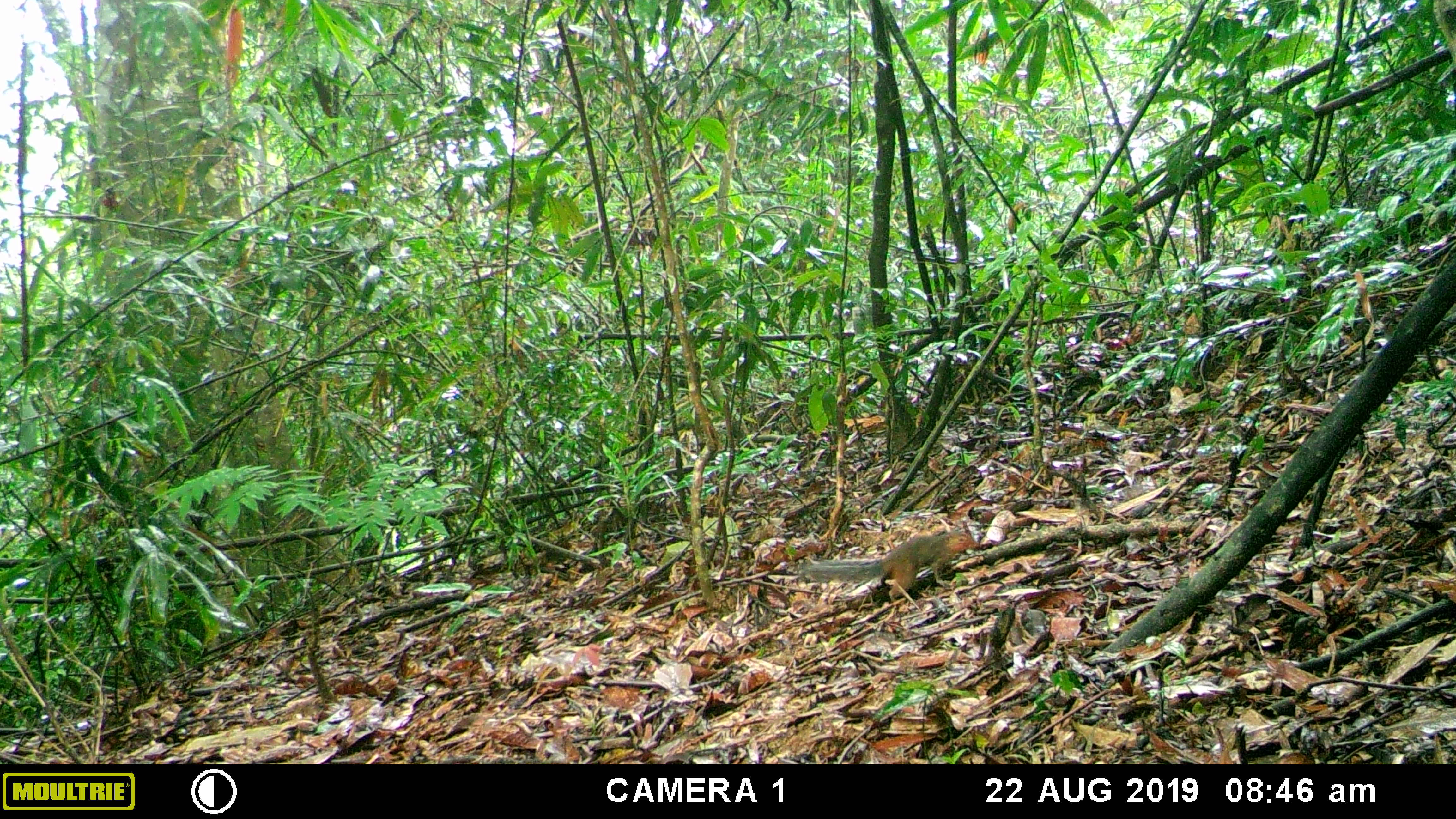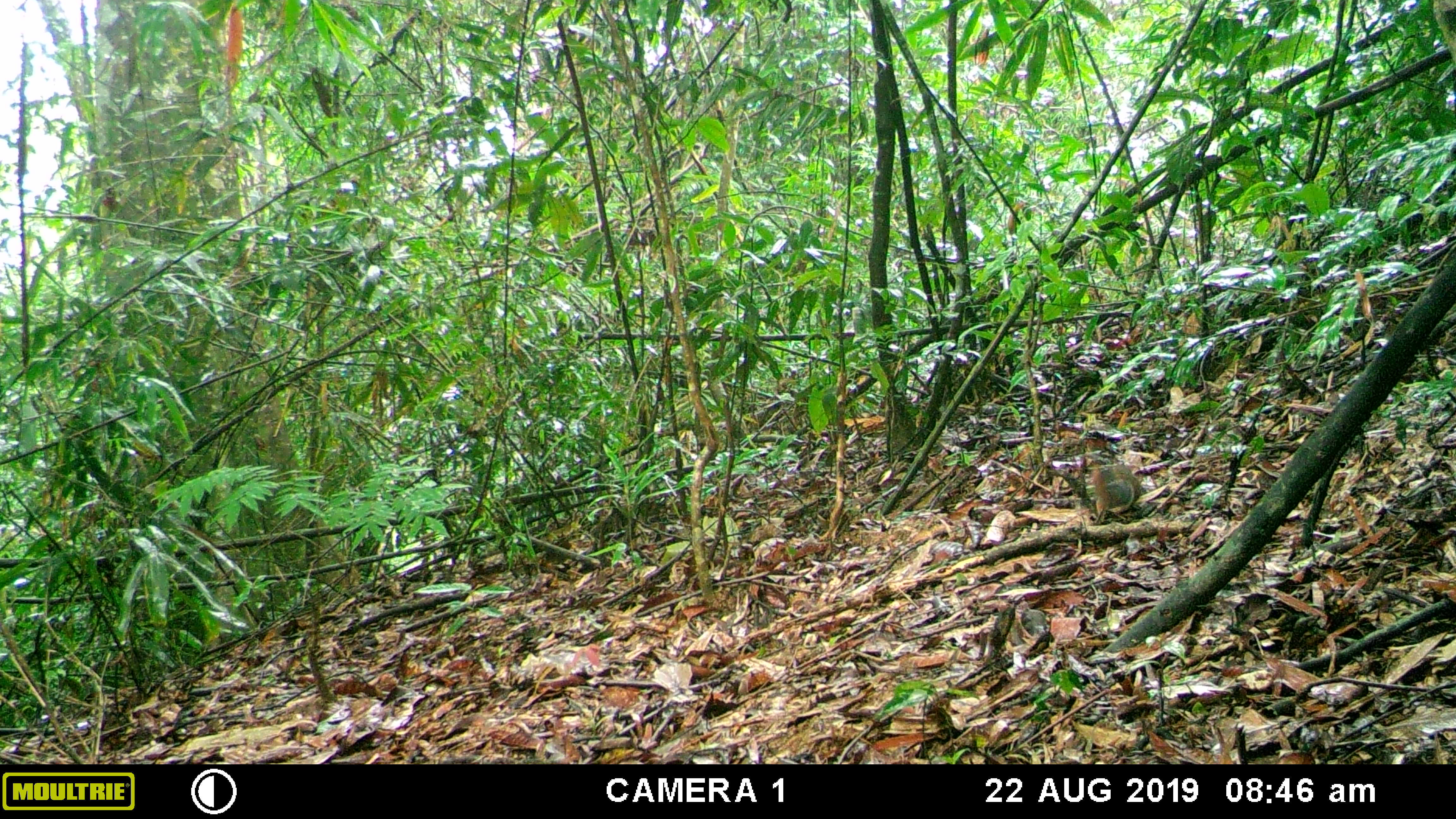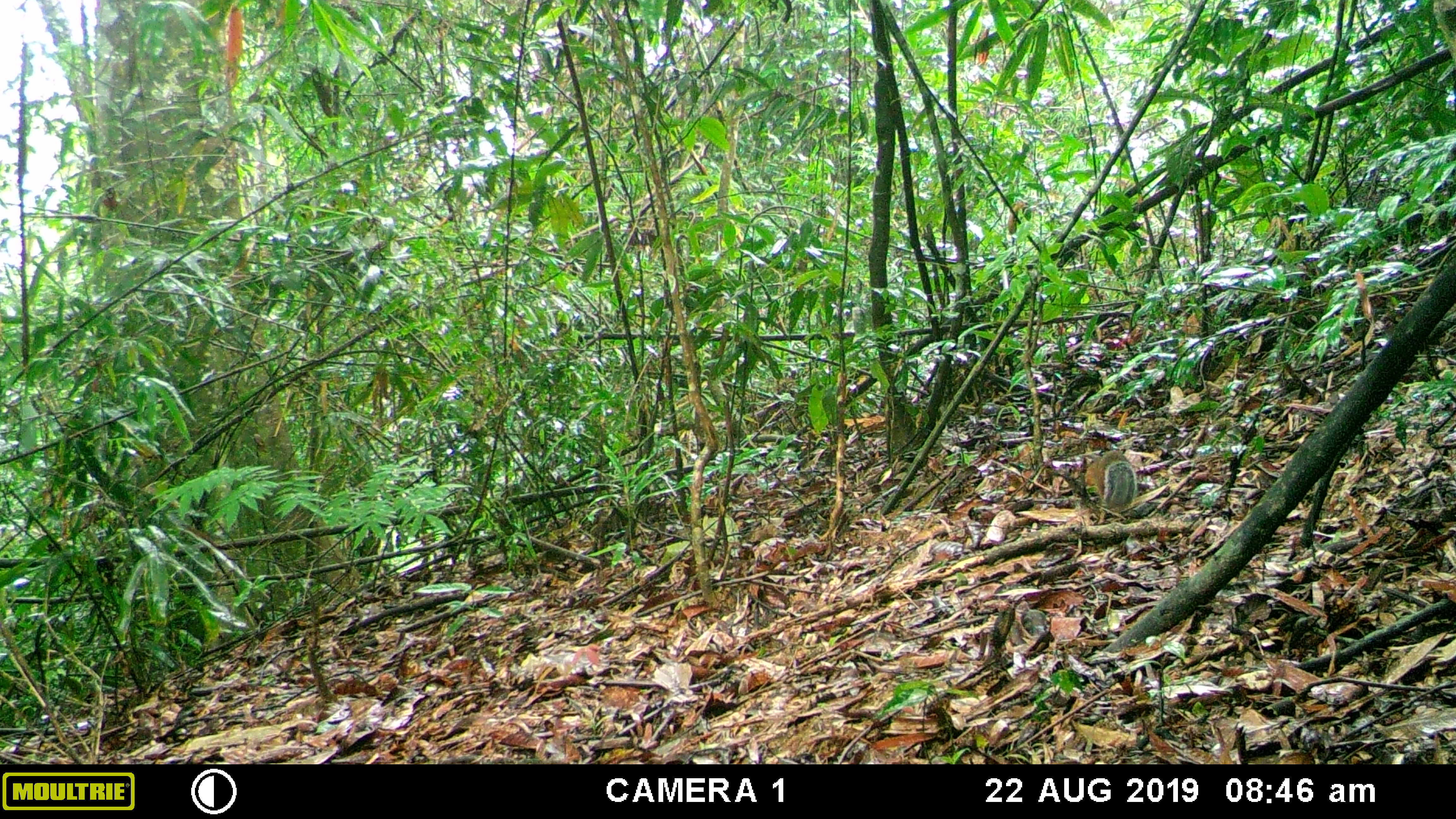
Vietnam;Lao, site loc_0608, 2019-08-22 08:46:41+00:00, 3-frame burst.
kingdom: Animalia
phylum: Chordata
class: Mammalia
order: Rodentia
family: Sciuridae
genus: Dremomys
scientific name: Dremomys rufigenis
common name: red-cheeked squirrel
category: red cheeked squirrel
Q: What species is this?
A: Red cheeked squirrel (red-cheeked squirrel) (Dremomys rufigenis).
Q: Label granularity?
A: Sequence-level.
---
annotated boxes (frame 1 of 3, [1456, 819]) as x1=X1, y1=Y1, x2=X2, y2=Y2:
red cheeked squirrel: x1=801, y1=530, x2=980, y2=601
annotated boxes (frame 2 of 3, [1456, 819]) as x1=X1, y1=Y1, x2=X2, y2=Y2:
red cheeked squirrel: x1=1090, y1=463, x2=1143, y2=524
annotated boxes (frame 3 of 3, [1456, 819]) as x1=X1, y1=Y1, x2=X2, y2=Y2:
red cheeked squirrel: x1=1085, y1=449, x2=1137, y2=507